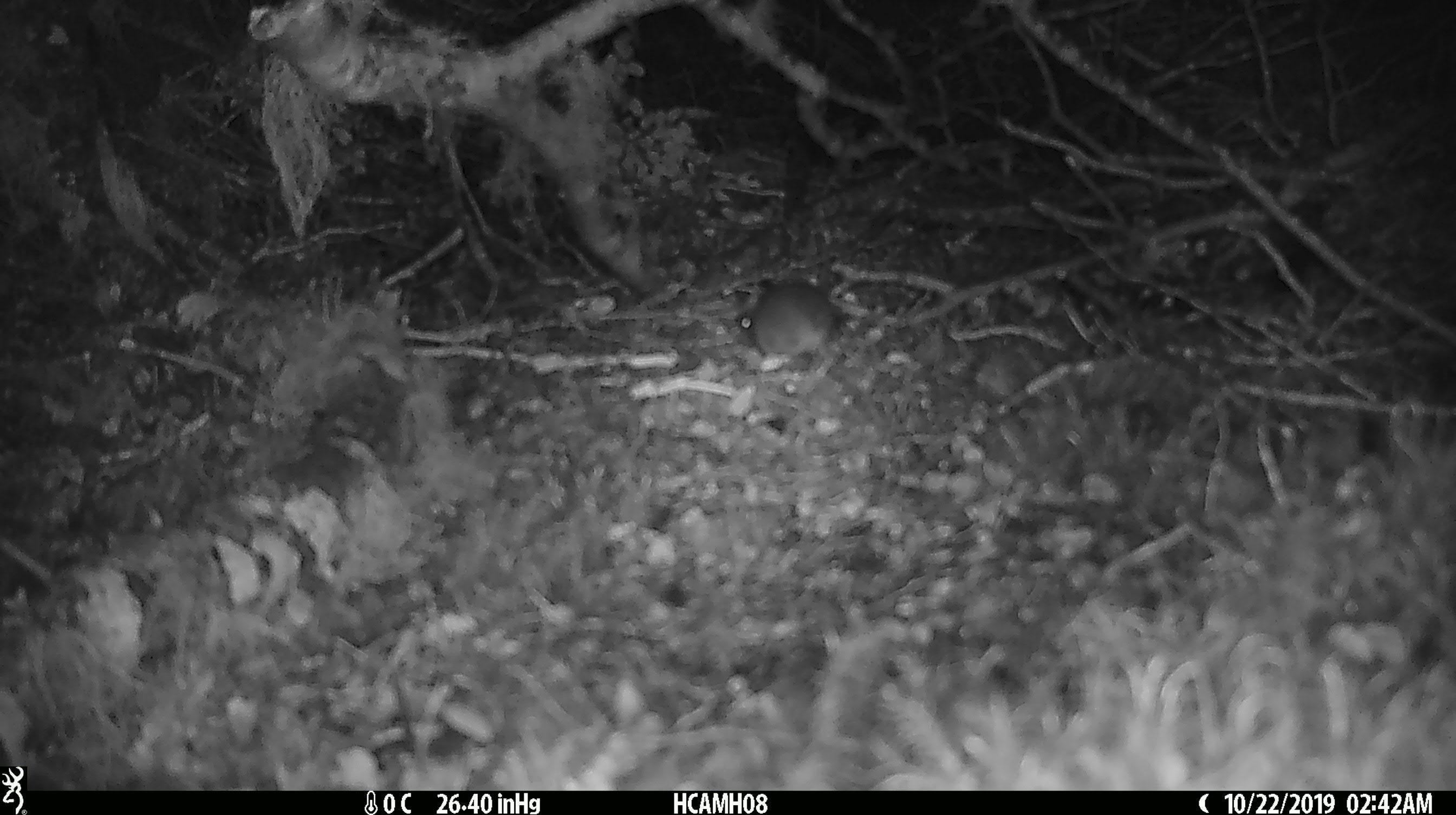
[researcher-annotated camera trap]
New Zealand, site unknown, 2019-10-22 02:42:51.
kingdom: Animalia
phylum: Chordata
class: Mammalia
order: Rodentia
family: Muridae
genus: Mus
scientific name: Mus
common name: mouse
Mouse (Mus).